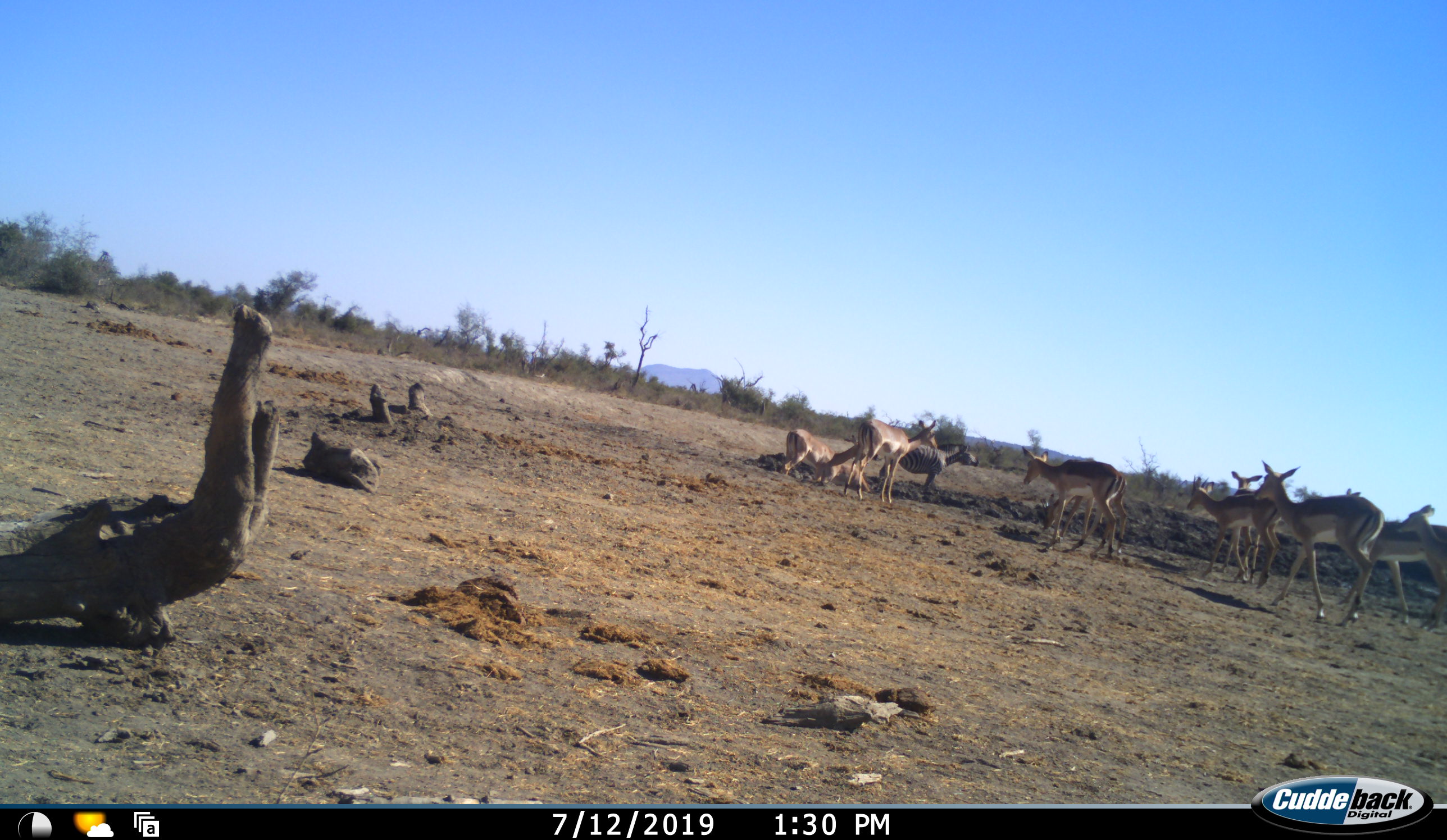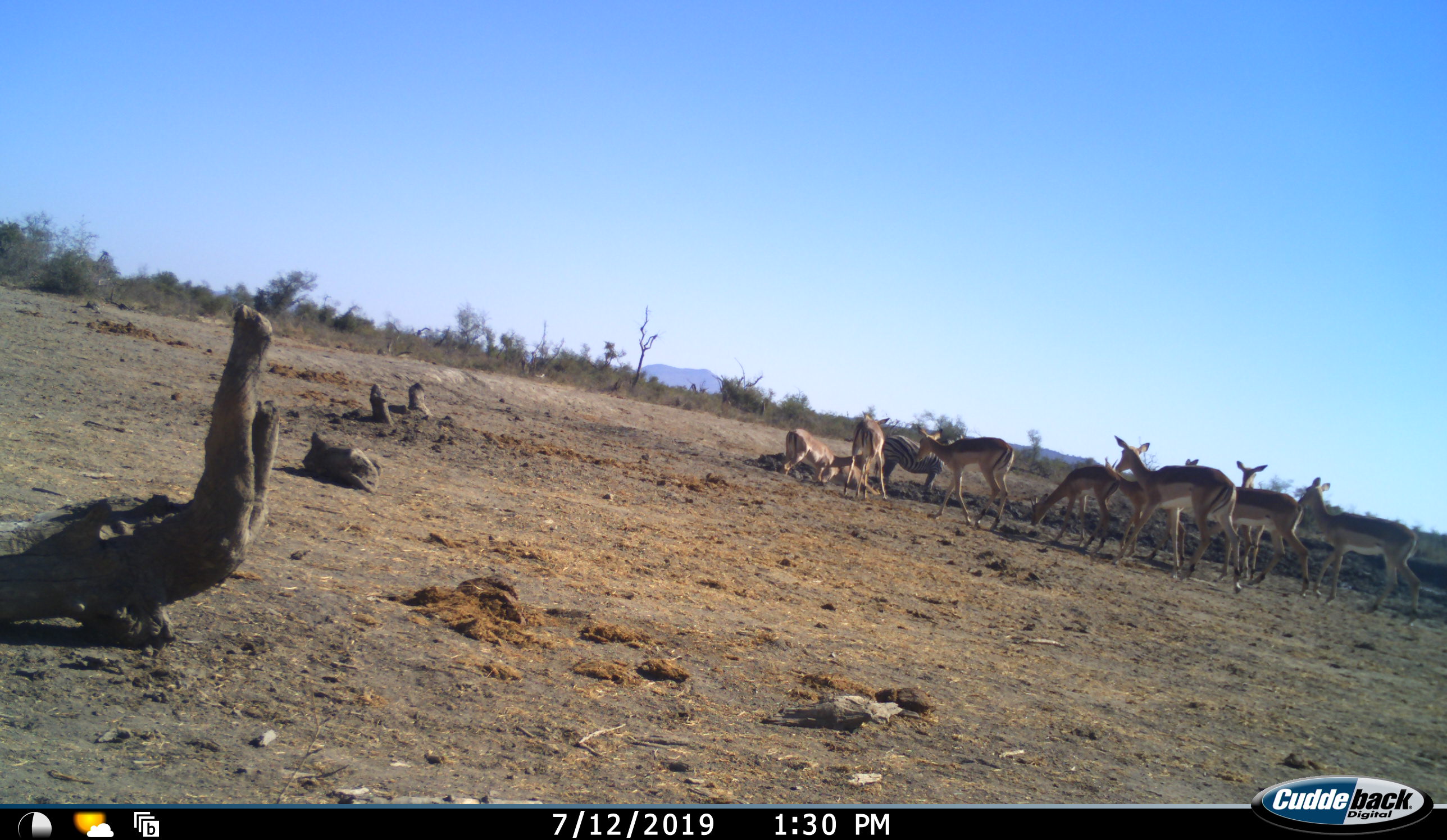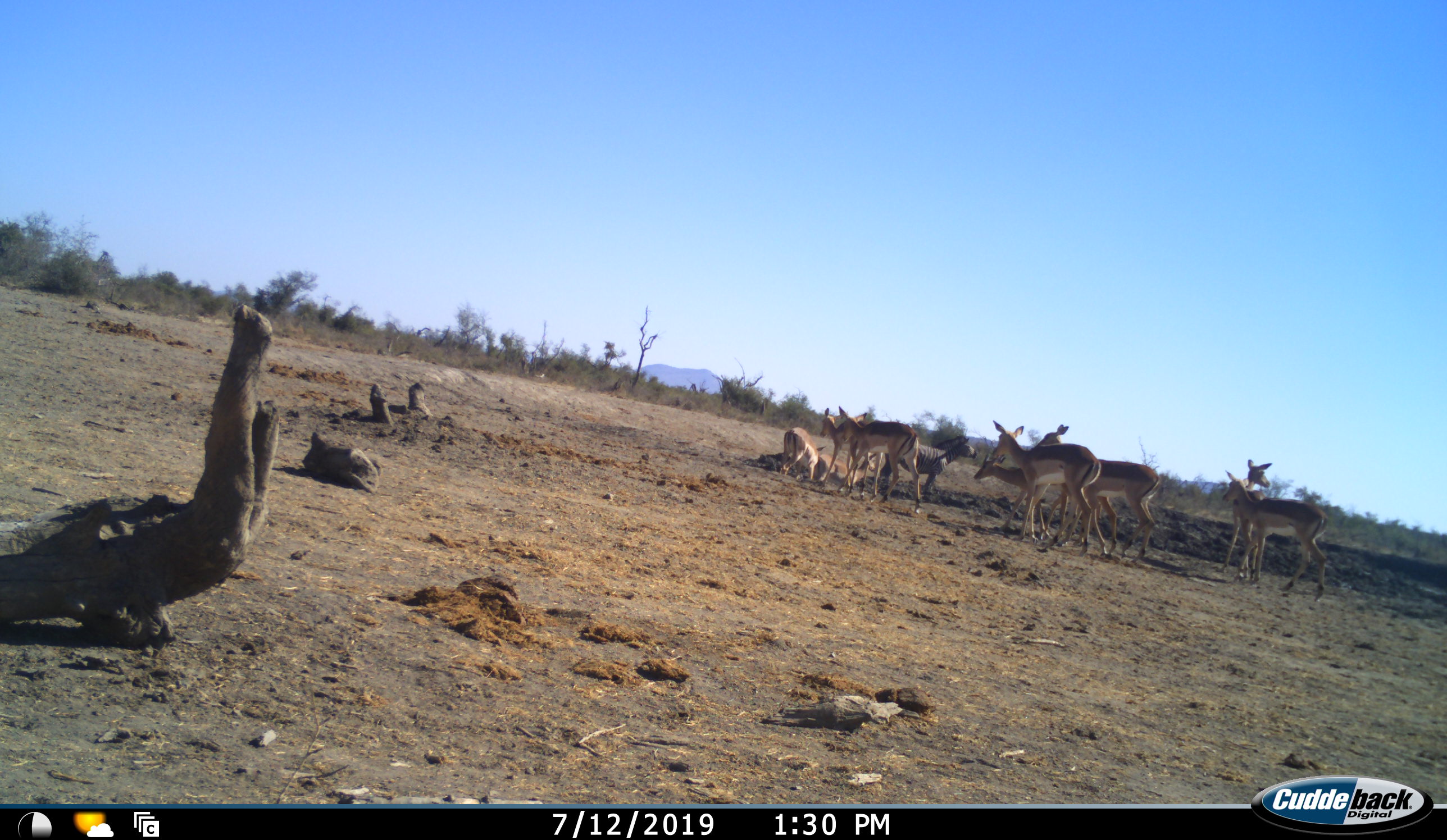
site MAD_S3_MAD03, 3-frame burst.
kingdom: Animalia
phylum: Chordata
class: Mammalia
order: Artiodactyla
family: Bovidae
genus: Aepyceros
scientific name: Aepyceros melampus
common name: impala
Impala (Aepyceros melampus), count 10. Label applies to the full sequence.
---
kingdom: Animalia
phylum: Chordata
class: Mammalia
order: Perissodactyla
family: Equidae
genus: Equus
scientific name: Equus quagga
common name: plains zebra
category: zebraplains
Zebraplains (plains zebra) (Equus quagga), count 1. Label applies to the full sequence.